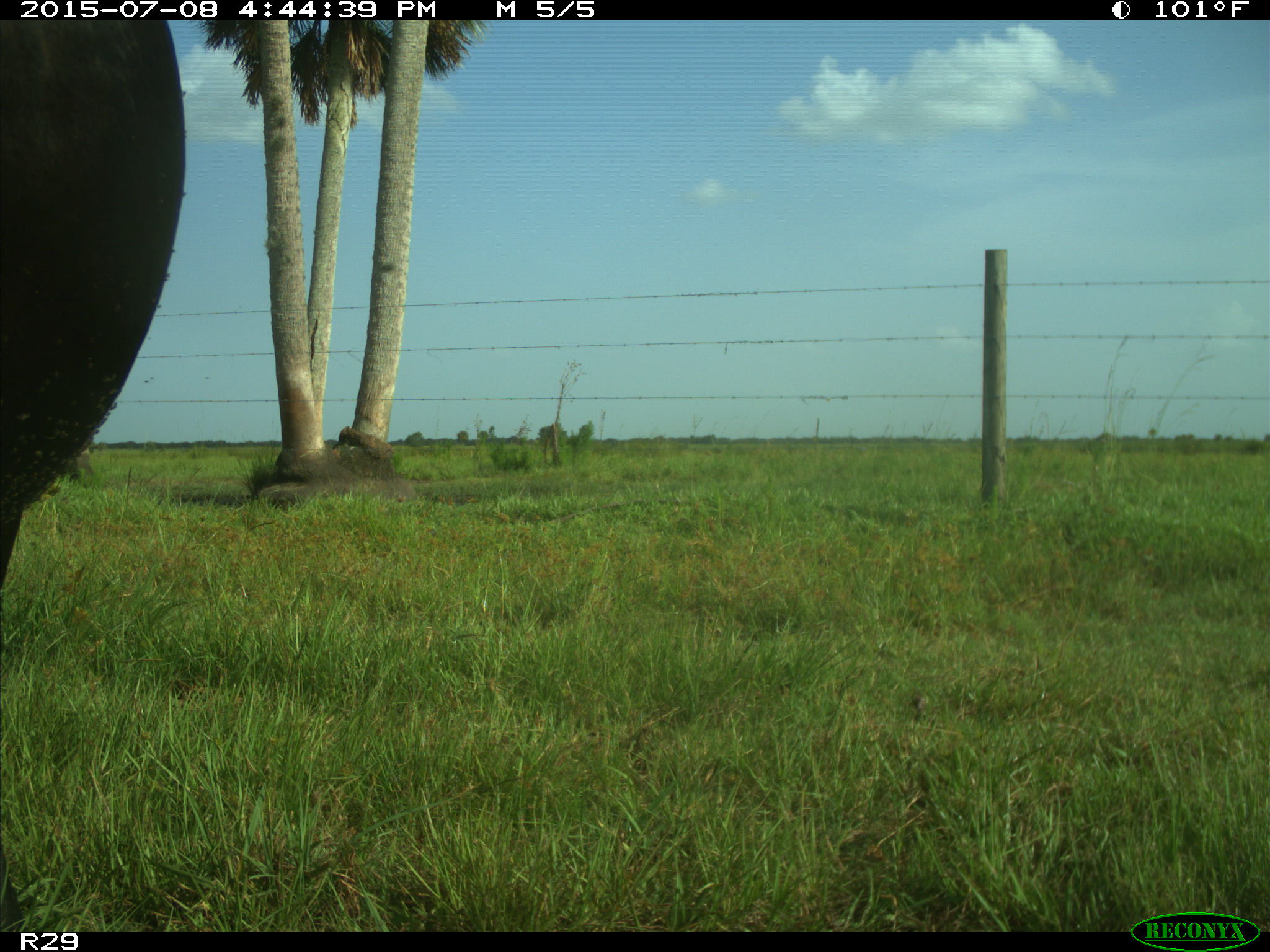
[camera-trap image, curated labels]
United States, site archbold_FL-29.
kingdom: Animalia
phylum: Chordata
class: Mammalia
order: Artiodactyla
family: Bovidae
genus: Bos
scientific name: Bos taurus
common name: domestic cow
Bos taurus (domestic cow).